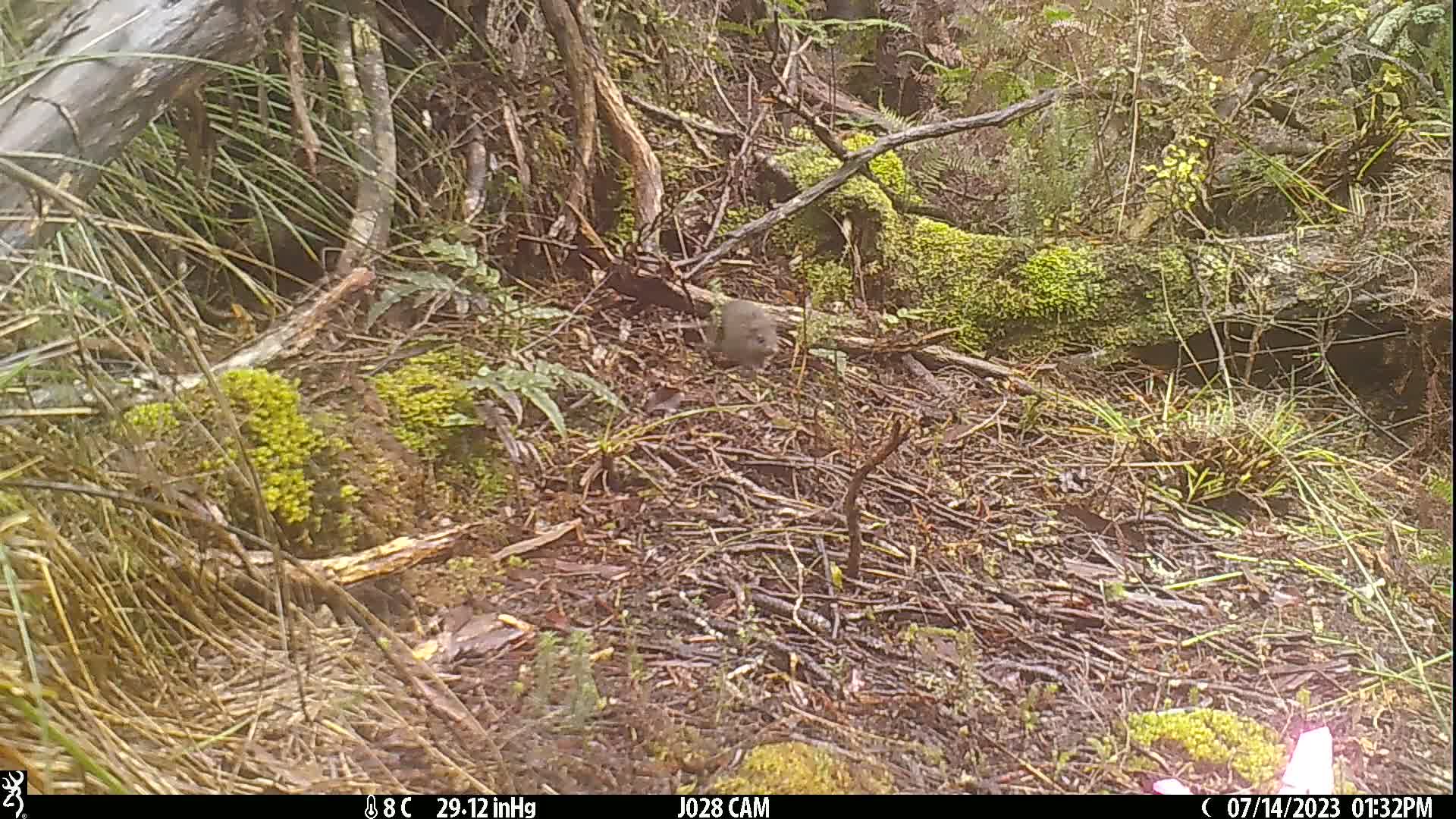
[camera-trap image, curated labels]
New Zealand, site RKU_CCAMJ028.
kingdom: Animalia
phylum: Chordata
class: Mammalia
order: Rodentia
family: Muridae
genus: Rattus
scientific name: Rattus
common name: rat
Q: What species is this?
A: Rat (Rattus).